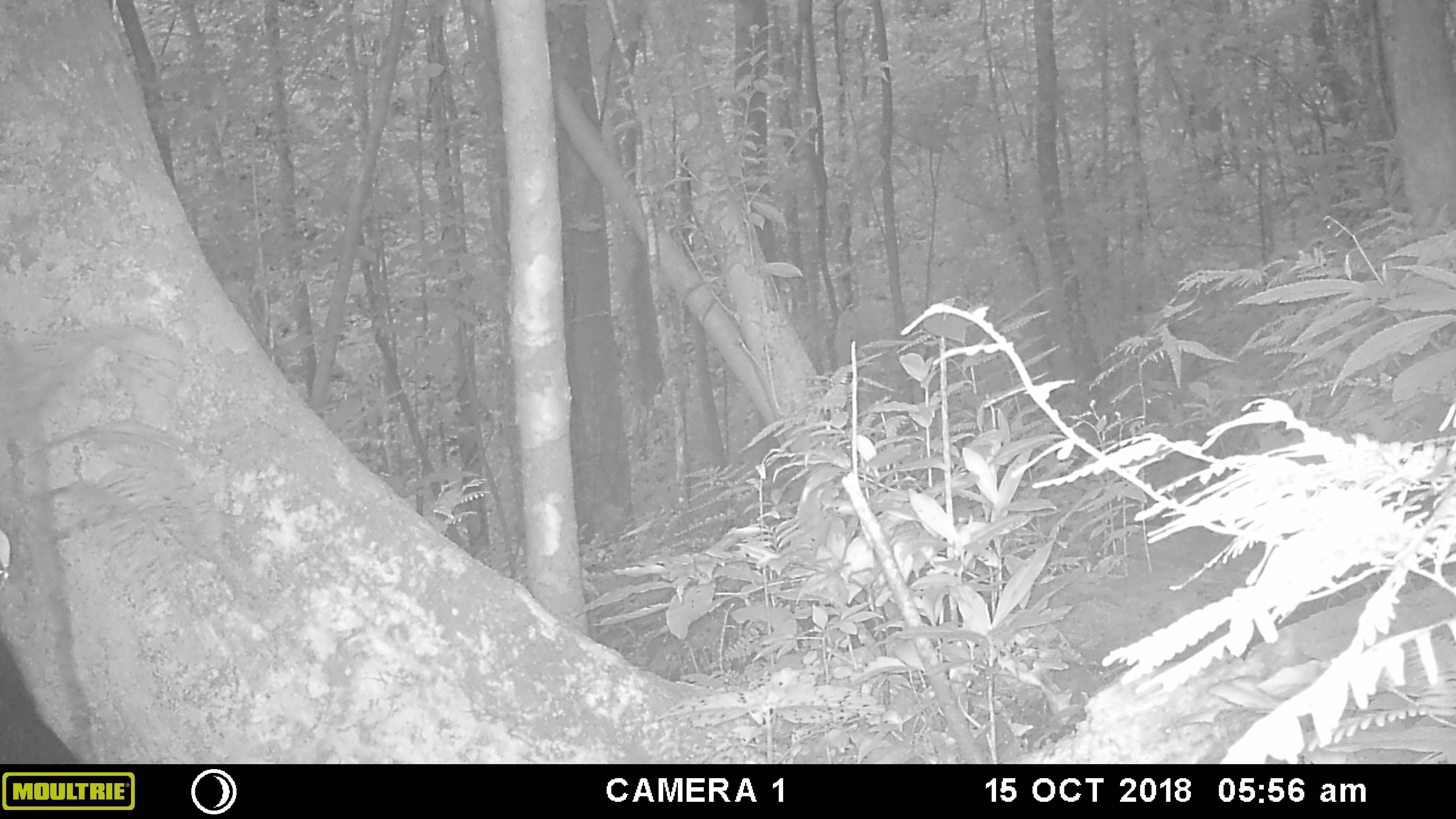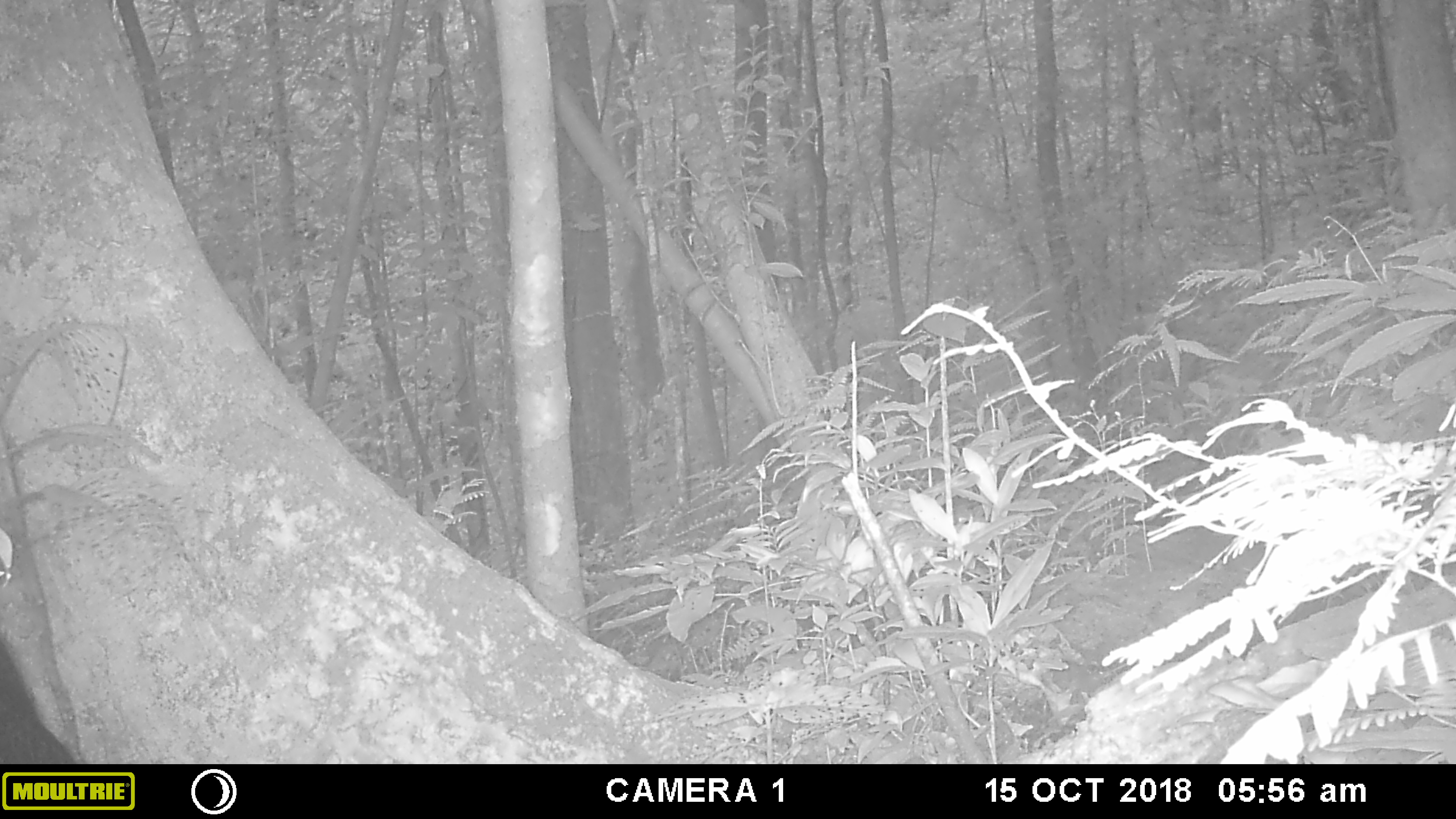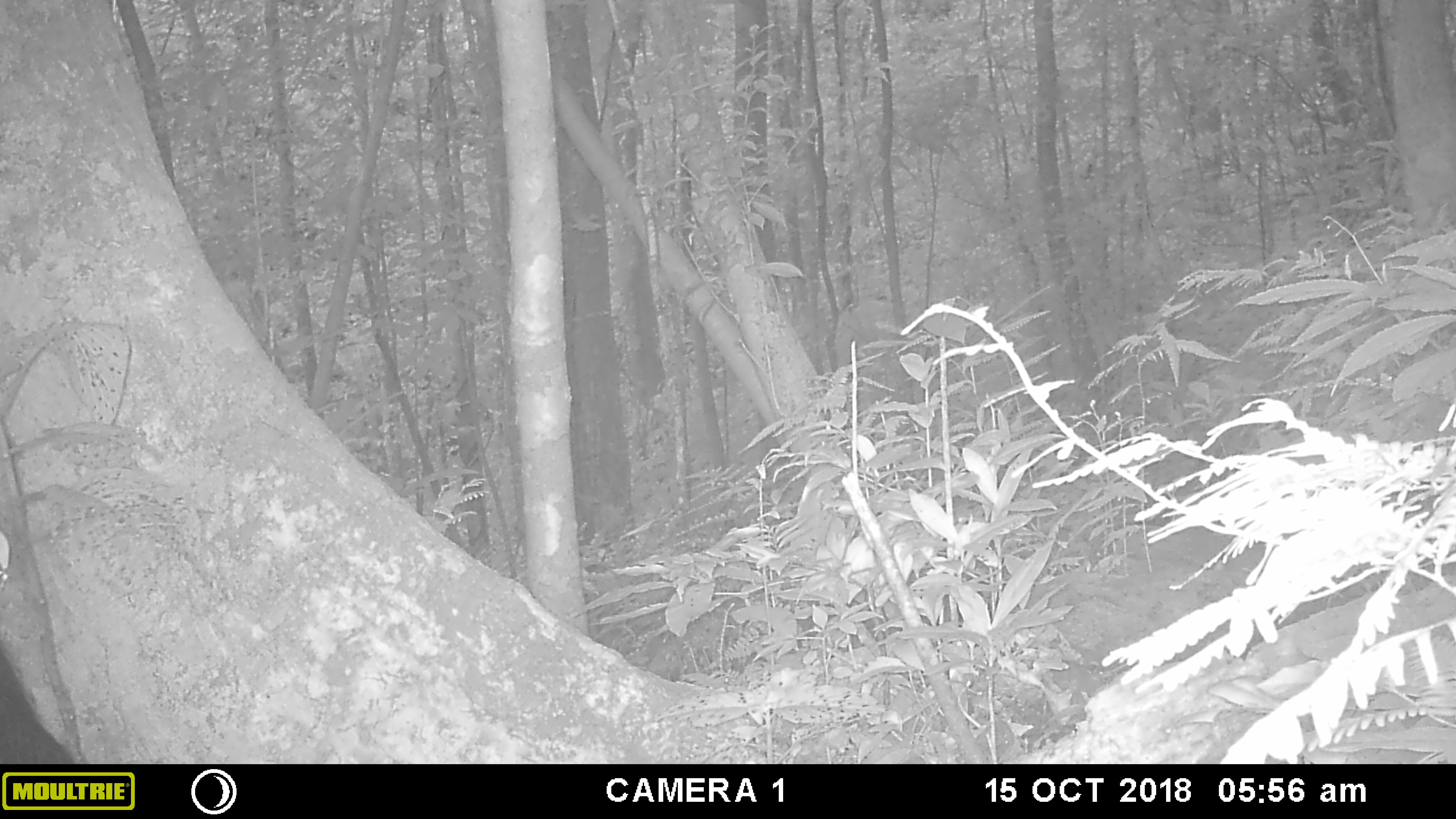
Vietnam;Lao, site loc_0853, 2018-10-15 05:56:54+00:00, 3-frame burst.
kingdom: Animalia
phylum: Chordata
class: Mammalia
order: Artiodactyla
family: Bovidae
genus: Capricornis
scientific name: Capricornis sumatraensis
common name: chinese serow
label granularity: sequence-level